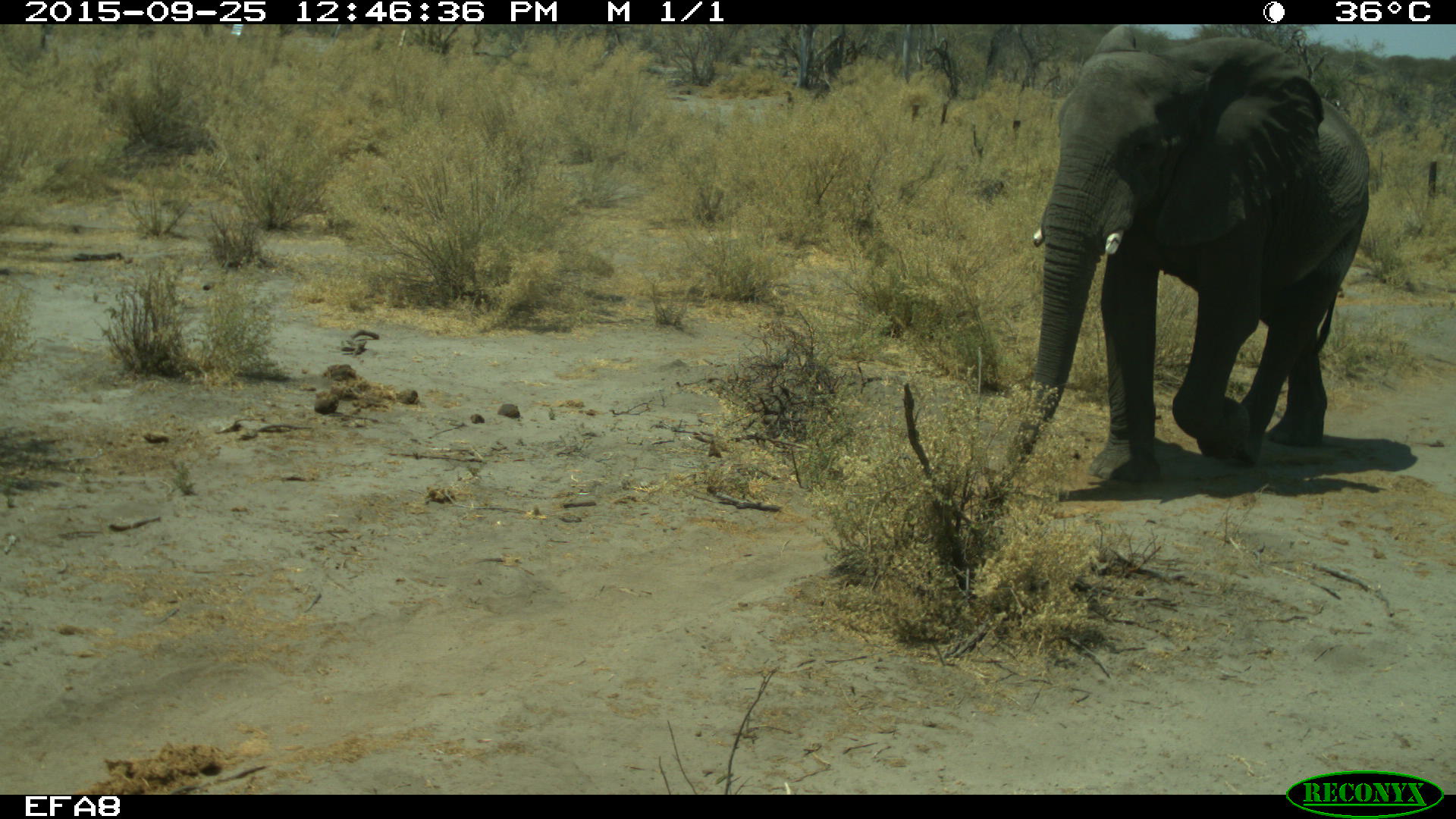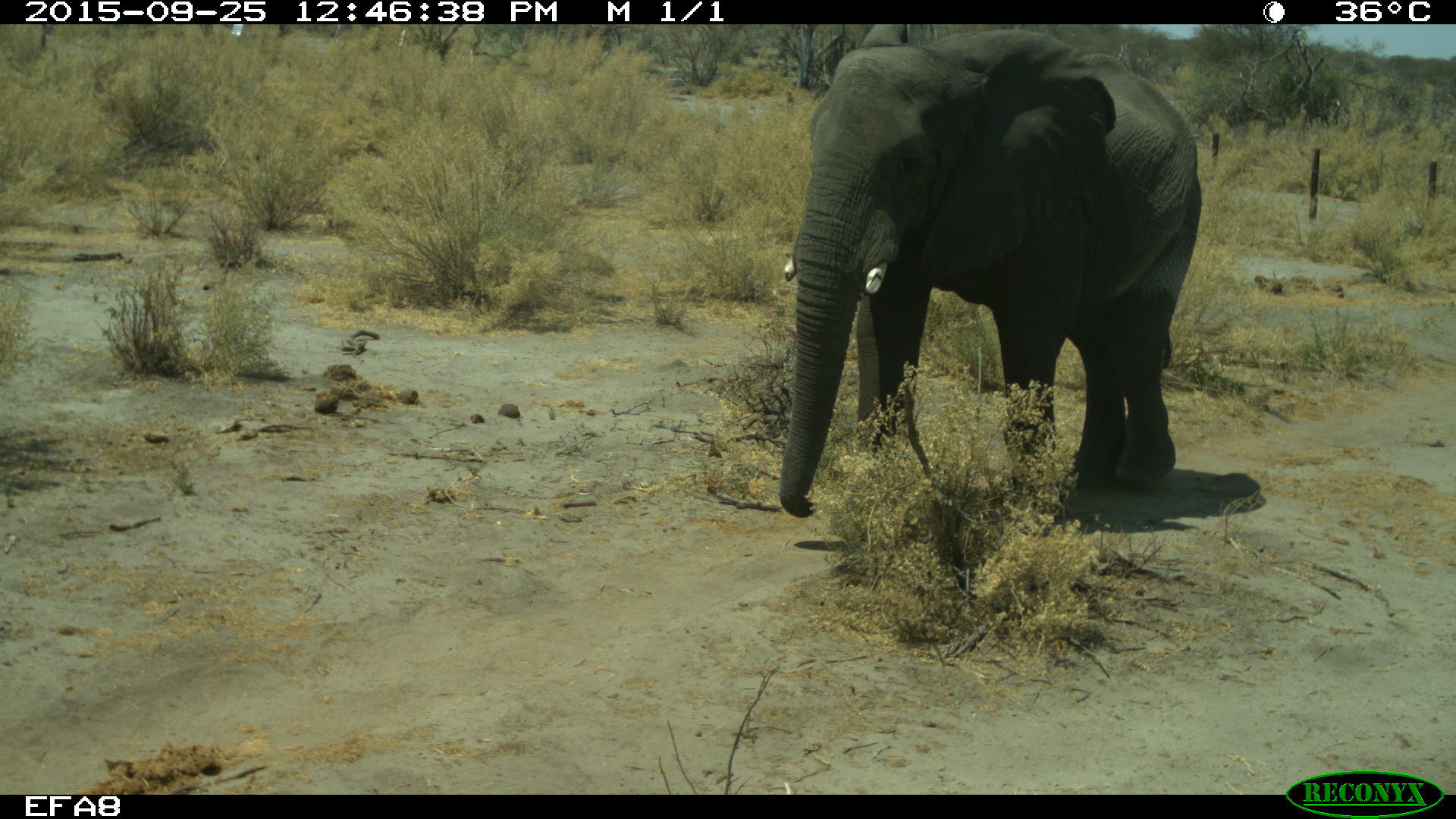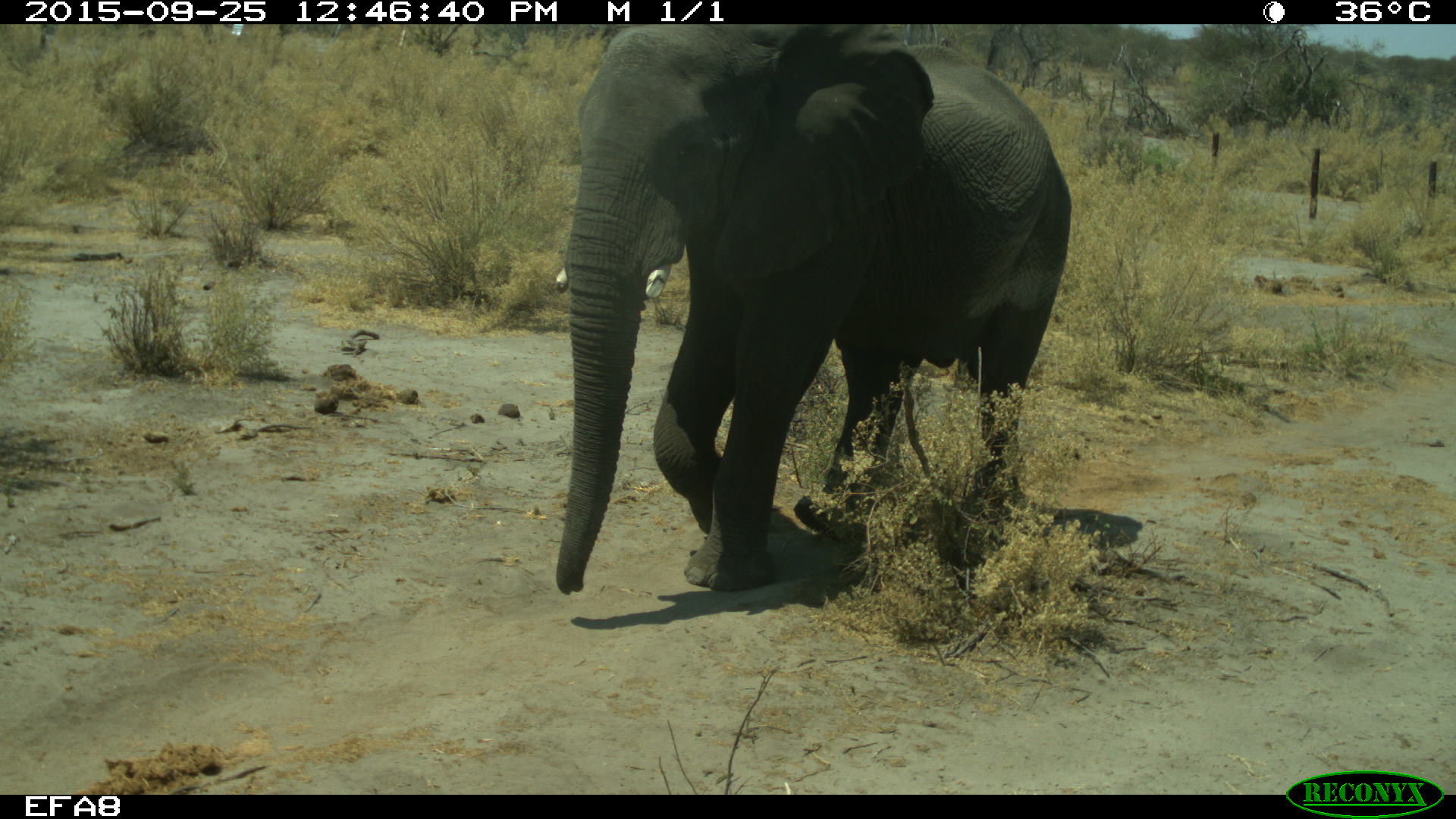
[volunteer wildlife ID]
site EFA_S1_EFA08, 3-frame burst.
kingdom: Animalia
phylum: Chordata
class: Mammalia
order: Proboscidea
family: Elephantidae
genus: Loxodonta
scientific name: Loxodonta africana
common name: african bush elephant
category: elephant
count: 1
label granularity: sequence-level